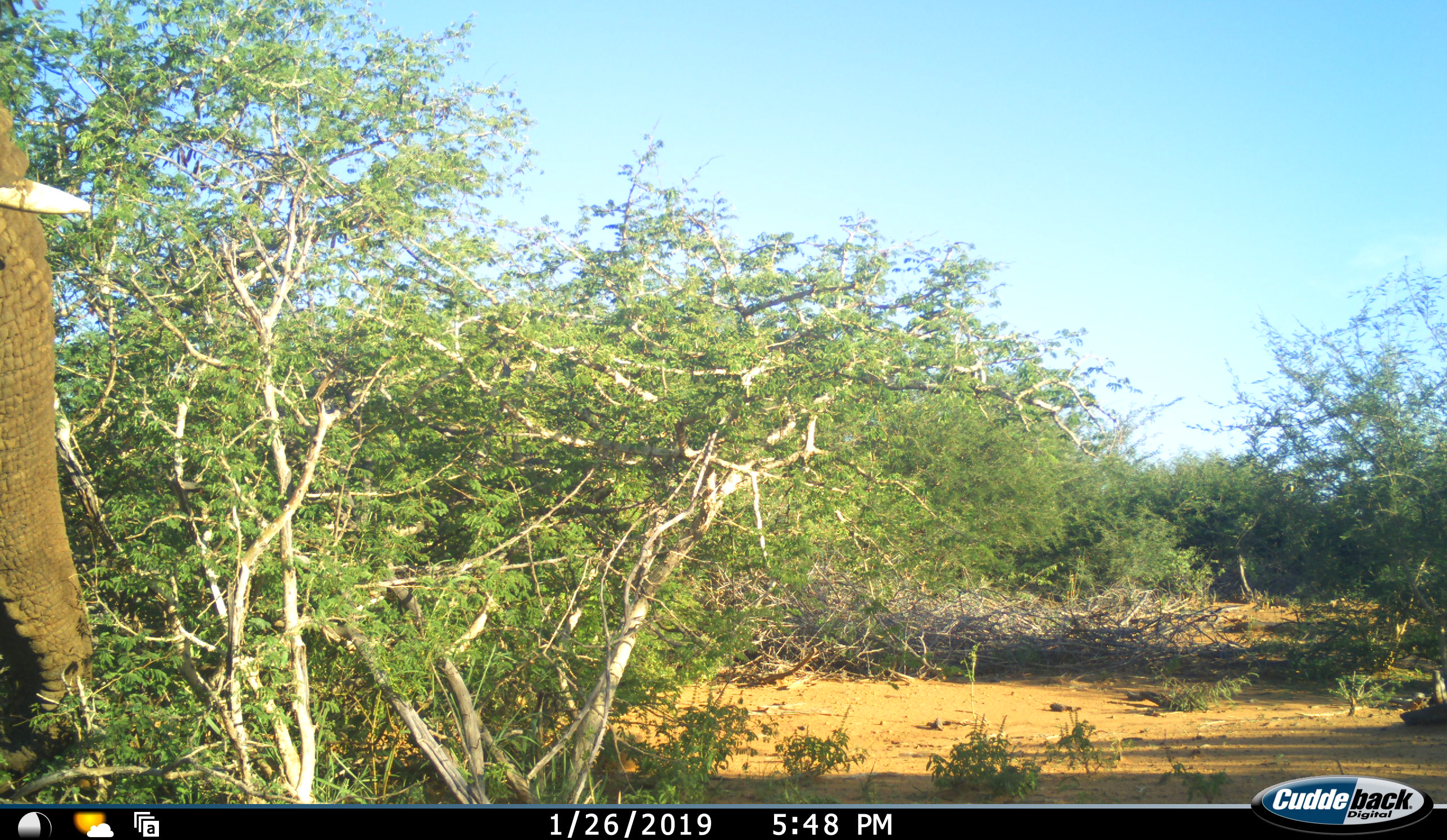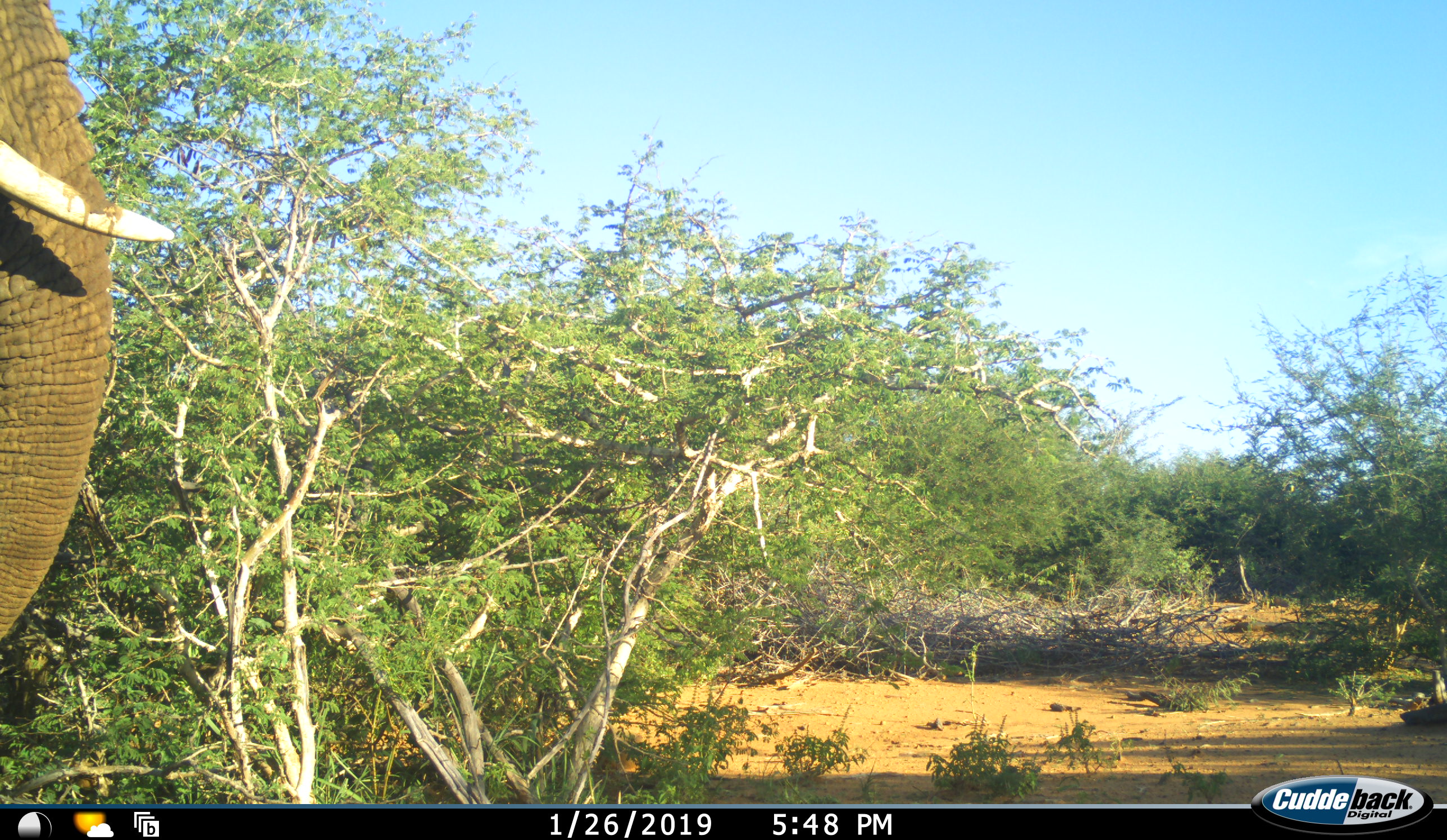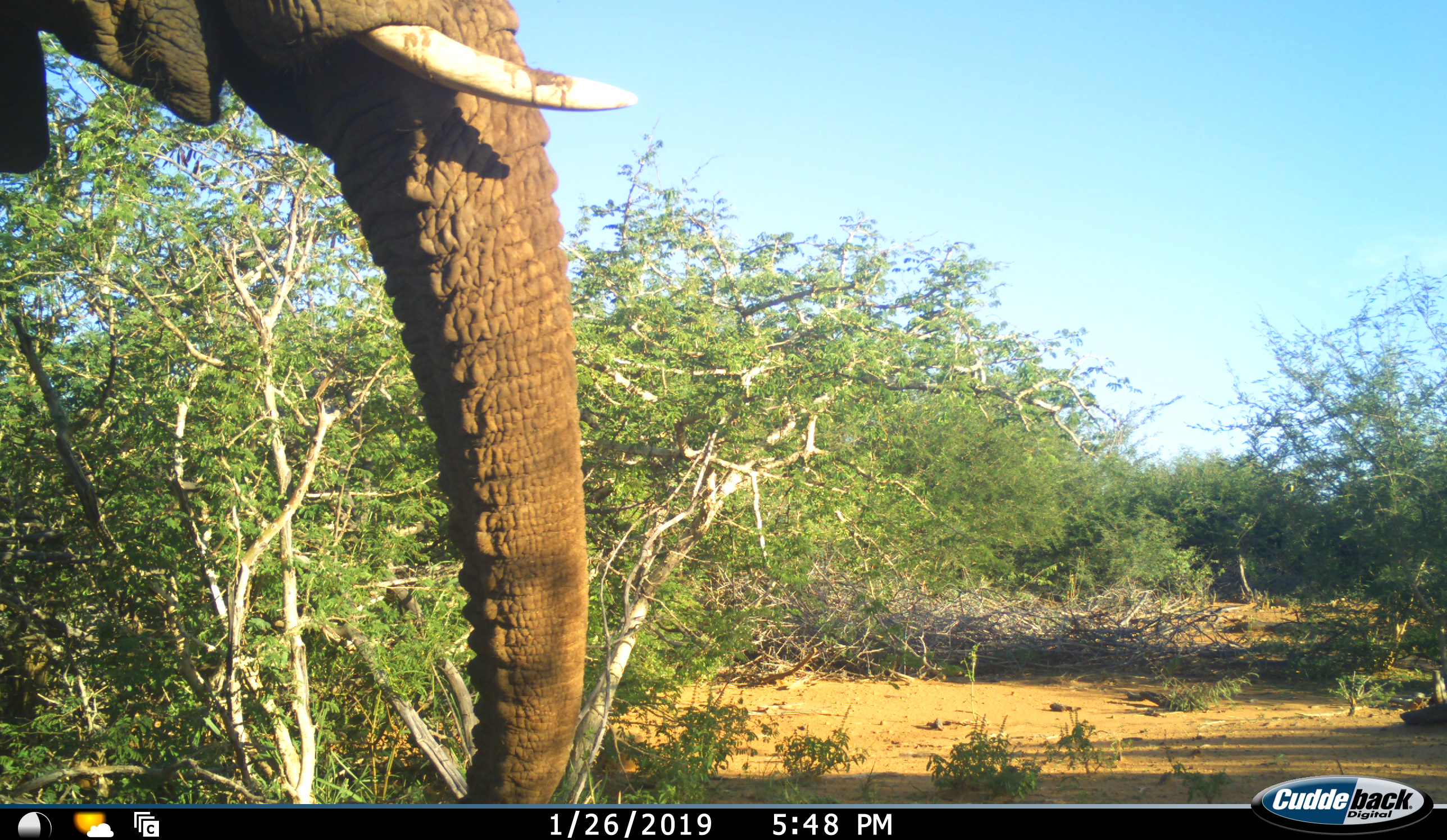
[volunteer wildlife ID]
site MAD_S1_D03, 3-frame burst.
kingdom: Animalia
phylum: Chordata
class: Mammalia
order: Proboscidea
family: Elephantidae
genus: Loxodonta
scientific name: Loxodonta africana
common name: african bush elephant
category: elephant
Elephant (african bush elephant) (Loxodonta africana), count 1. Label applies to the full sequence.